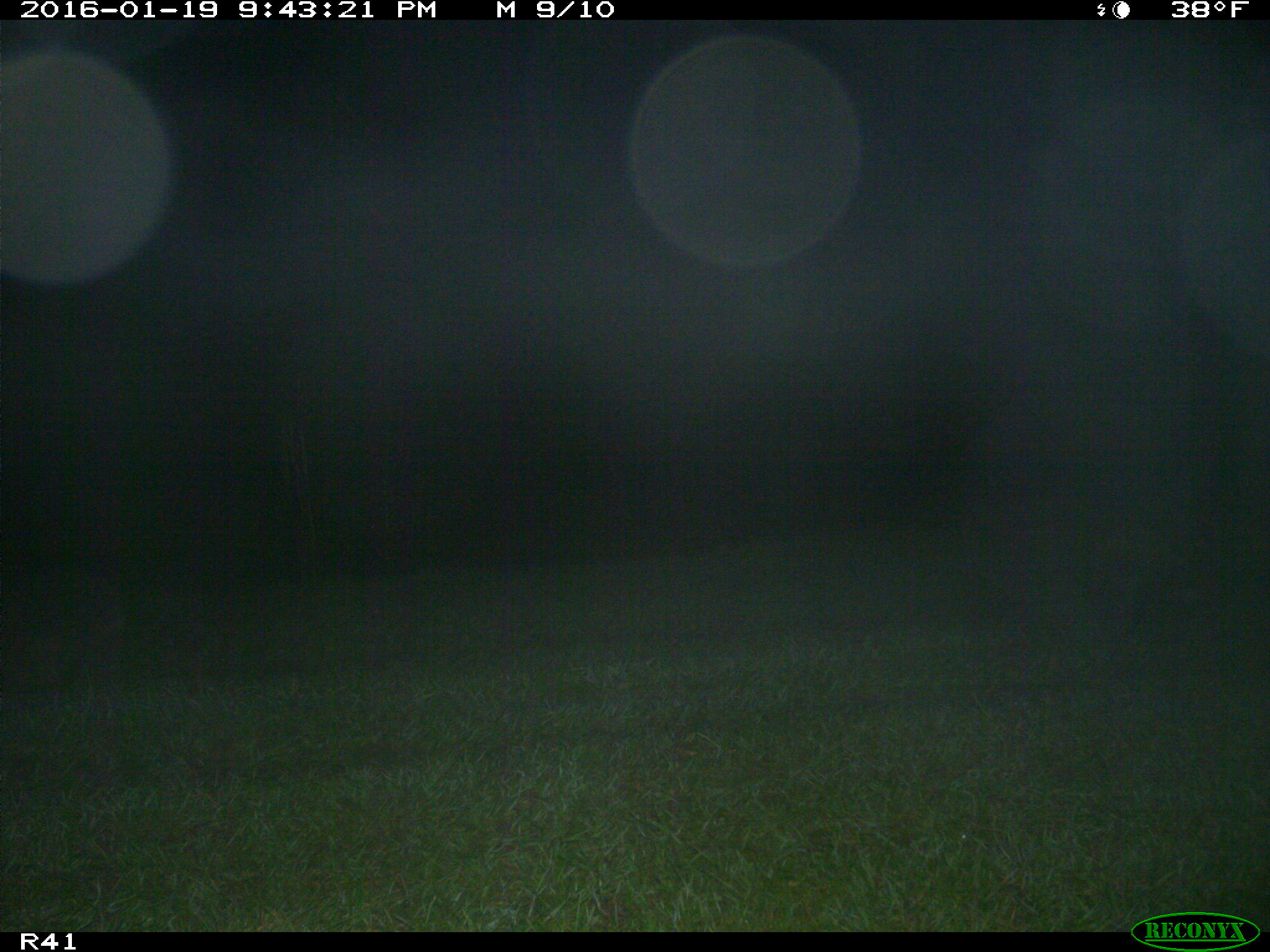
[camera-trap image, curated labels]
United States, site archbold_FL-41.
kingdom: Animalia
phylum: Chordata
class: Mammalia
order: Artiodactyla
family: Bovidae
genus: Bos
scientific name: Bos taurus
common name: domestic cow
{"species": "Bos taurus (domestic cow)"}